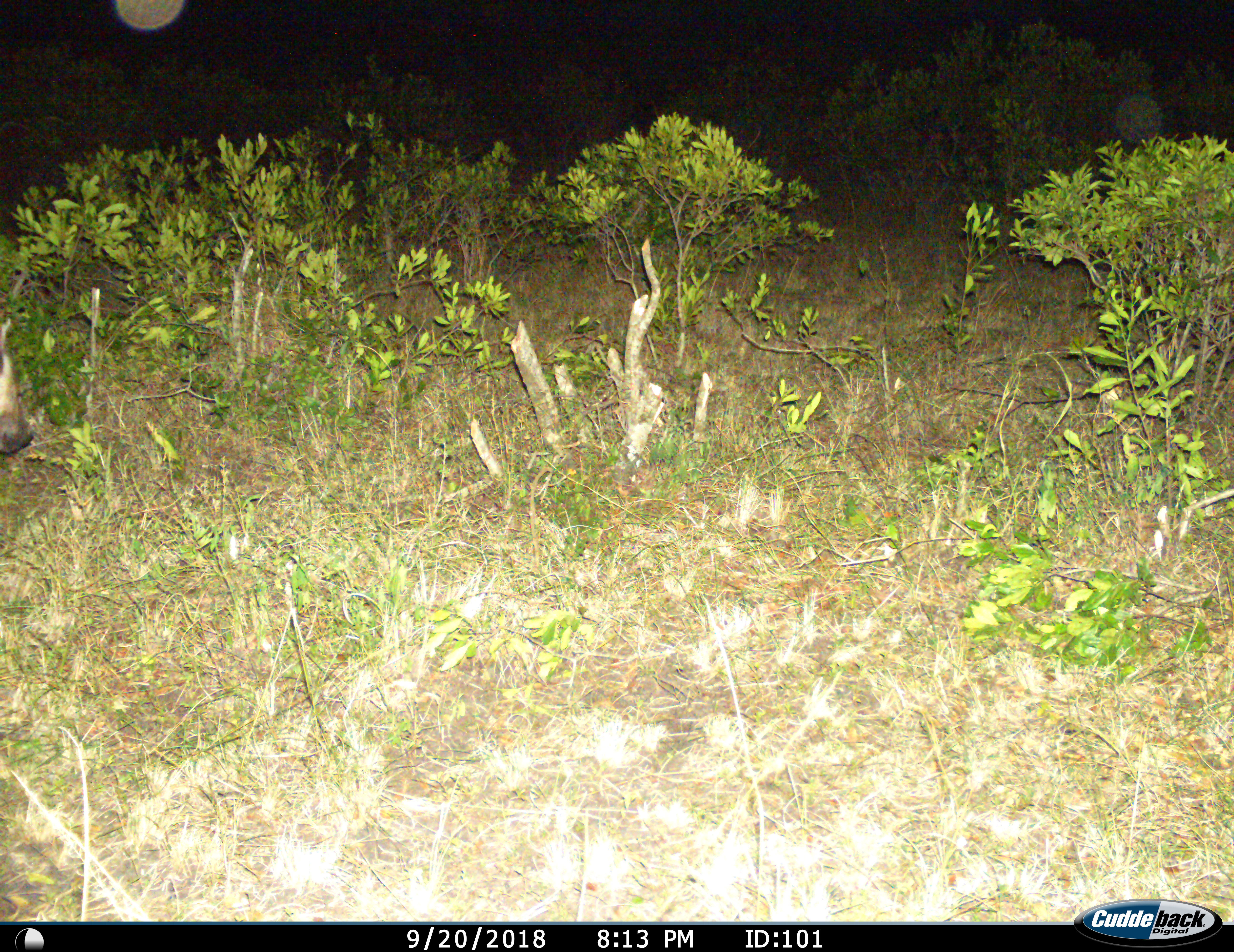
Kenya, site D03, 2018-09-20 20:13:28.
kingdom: Animalia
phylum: Chordata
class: Mammalia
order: Carnivora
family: Hyaenidae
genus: Crocuta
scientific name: Crocuta crocuta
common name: spotted hyena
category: hyenaspotted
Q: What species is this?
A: Hyenaspotted (spotted hyena) (Crocuta crocuta).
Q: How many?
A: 1.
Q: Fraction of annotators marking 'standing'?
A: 67%.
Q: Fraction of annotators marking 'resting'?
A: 0%.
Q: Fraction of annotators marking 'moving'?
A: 50%.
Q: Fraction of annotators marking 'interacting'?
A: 0%.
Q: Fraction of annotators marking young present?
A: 0%.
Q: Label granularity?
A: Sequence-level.